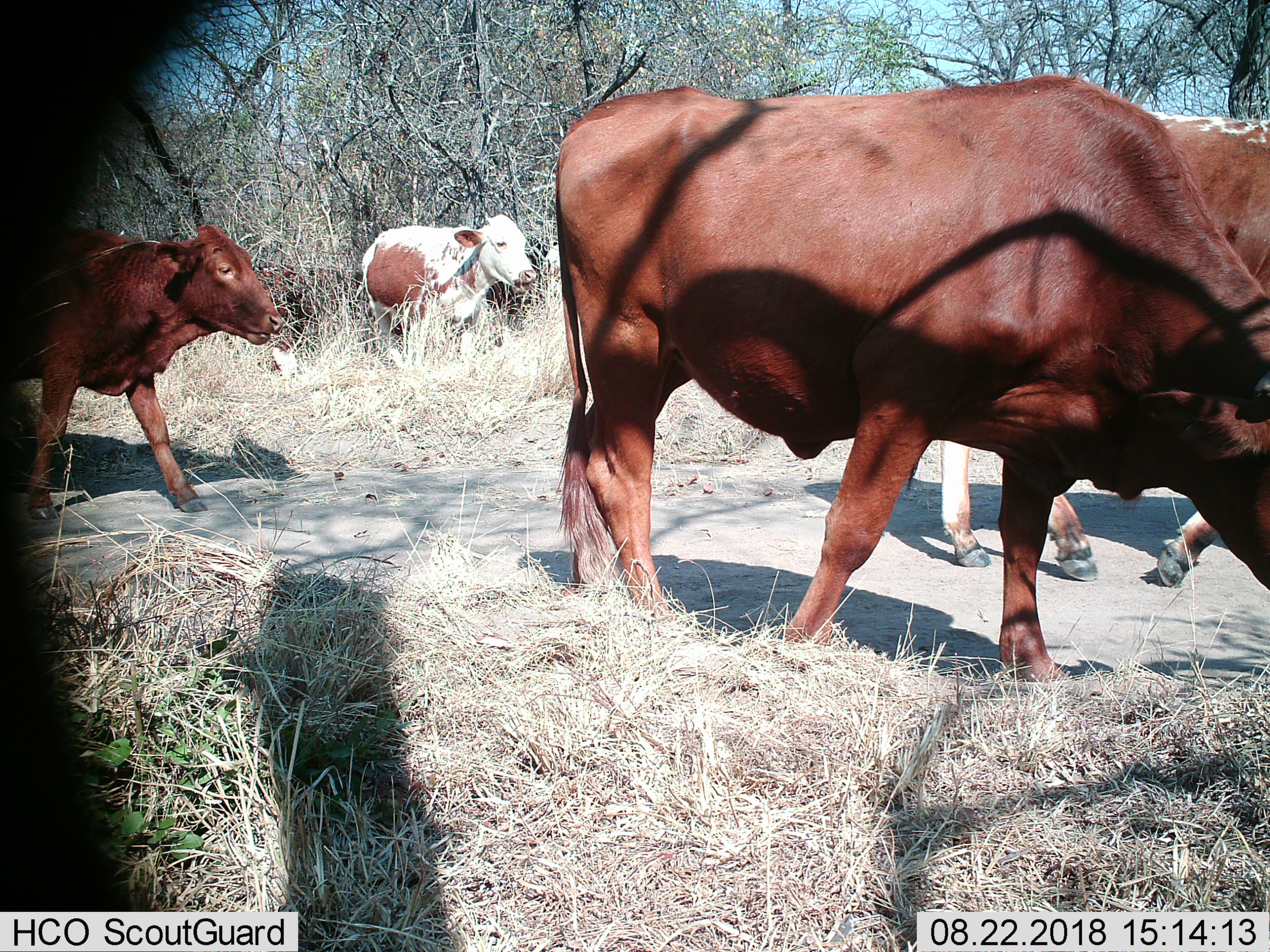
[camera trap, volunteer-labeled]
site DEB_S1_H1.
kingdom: Animalia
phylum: Chordata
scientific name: Vertebrata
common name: domestic animal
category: domesticanimal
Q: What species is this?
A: Domesticanimal (domestic animal) (Vertebrata).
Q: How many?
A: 6.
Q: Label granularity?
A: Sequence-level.